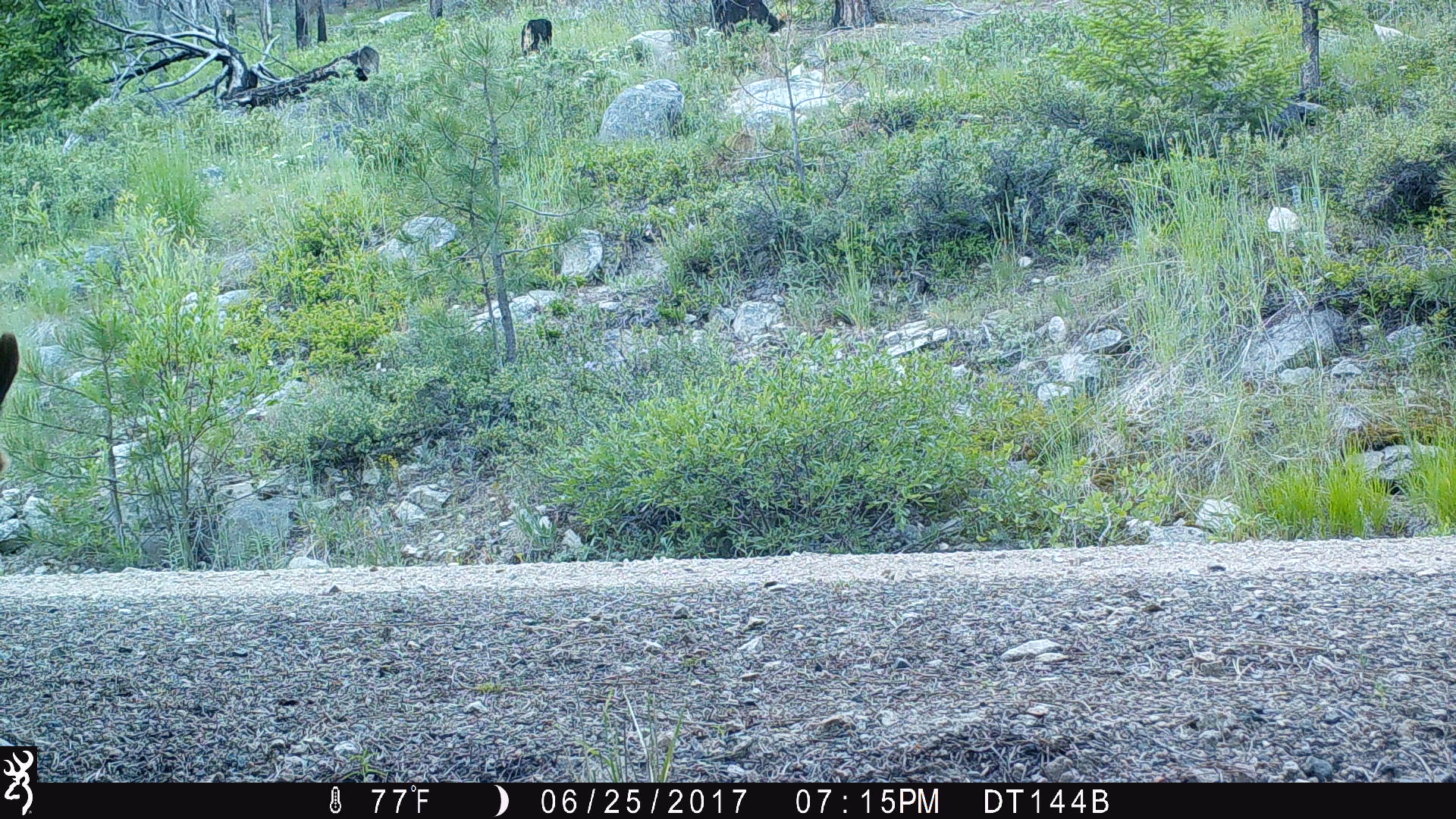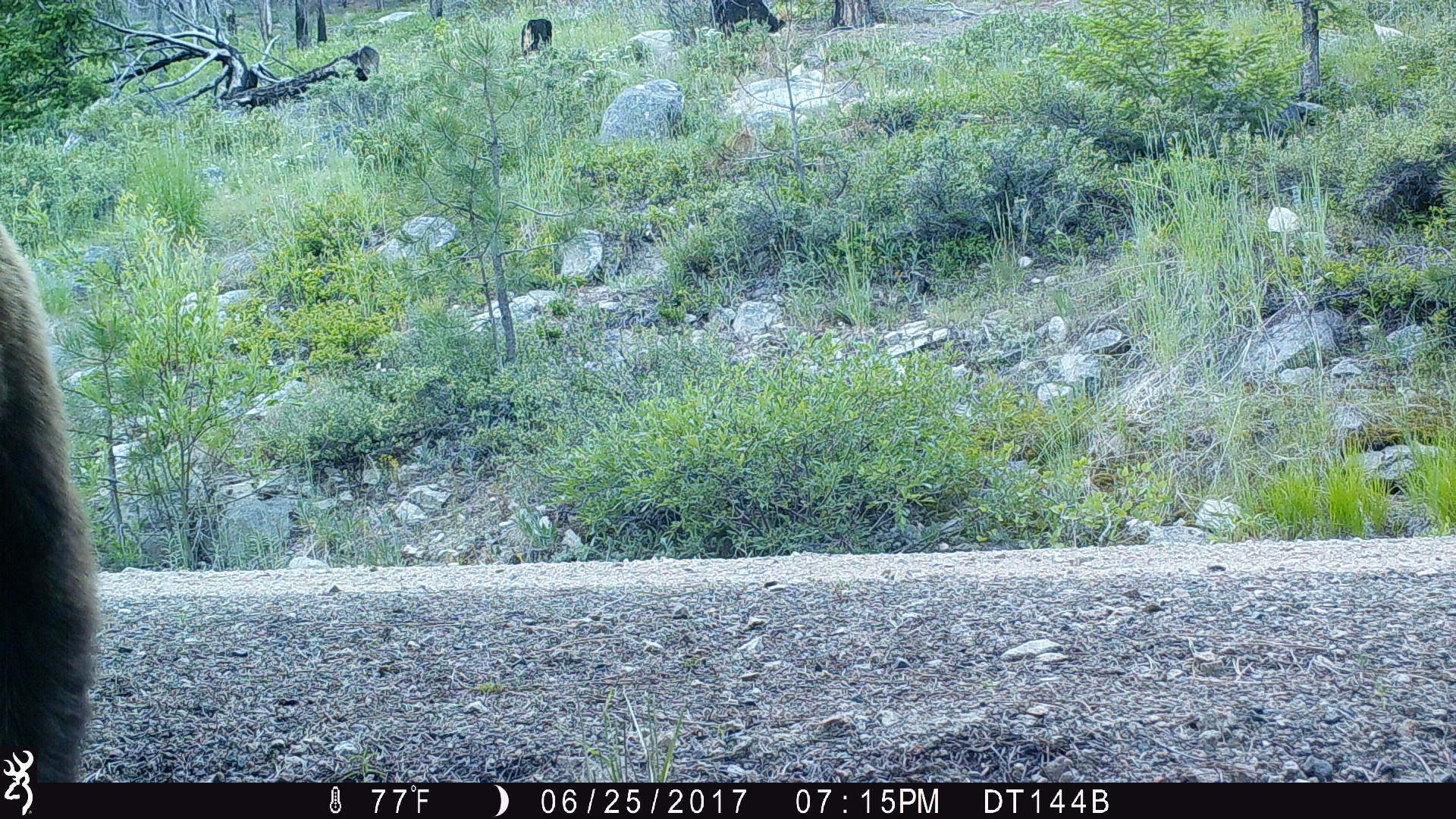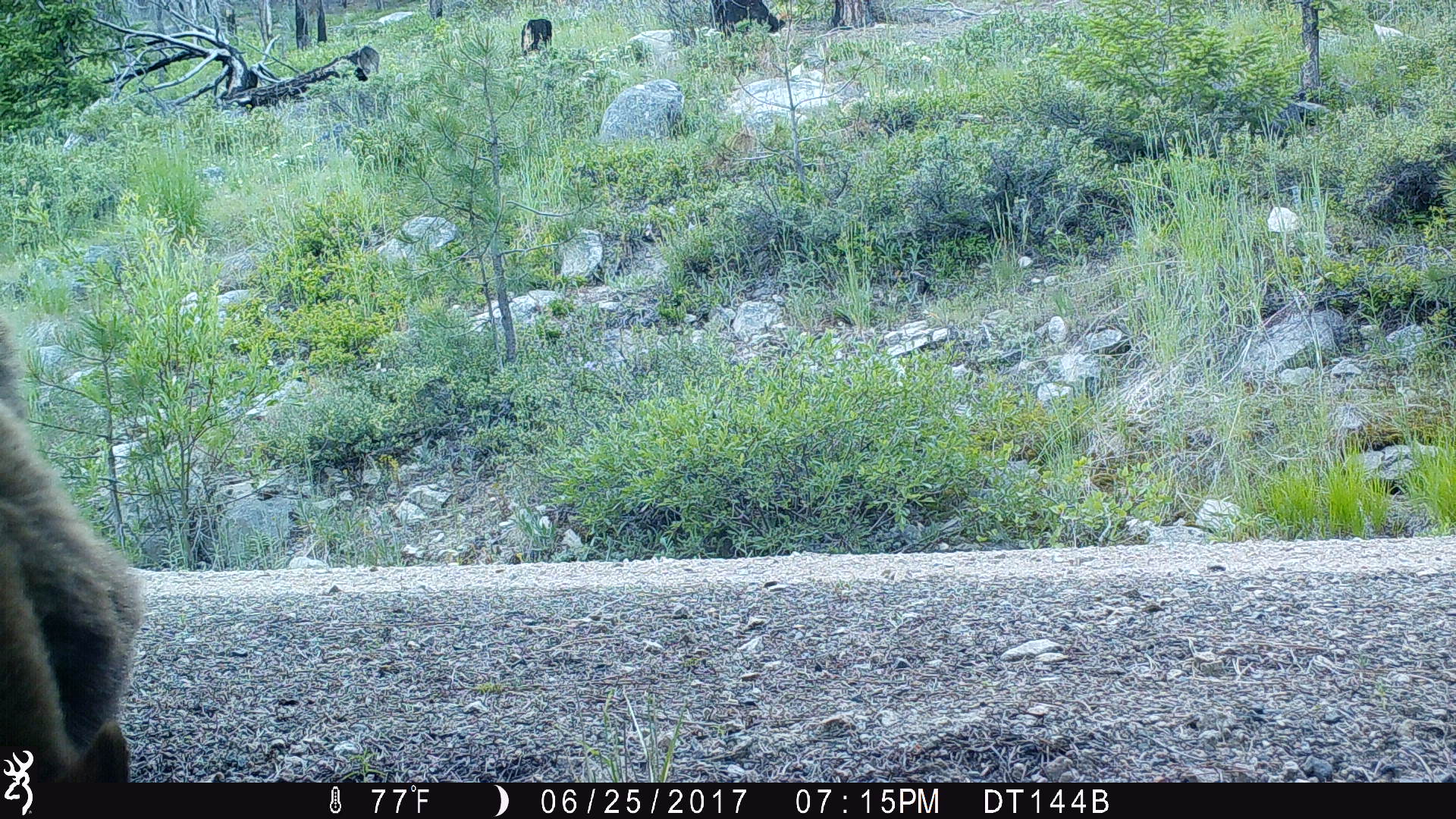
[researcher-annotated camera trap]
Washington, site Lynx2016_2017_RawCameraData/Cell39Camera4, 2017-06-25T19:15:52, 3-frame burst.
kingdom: Animalia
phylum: Chordata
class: Mammalia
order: Carnivora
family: Ursidae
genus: Ursus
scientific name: Ursus americanus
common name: american black bear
Ursus americanus (american black bear). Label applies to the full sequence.